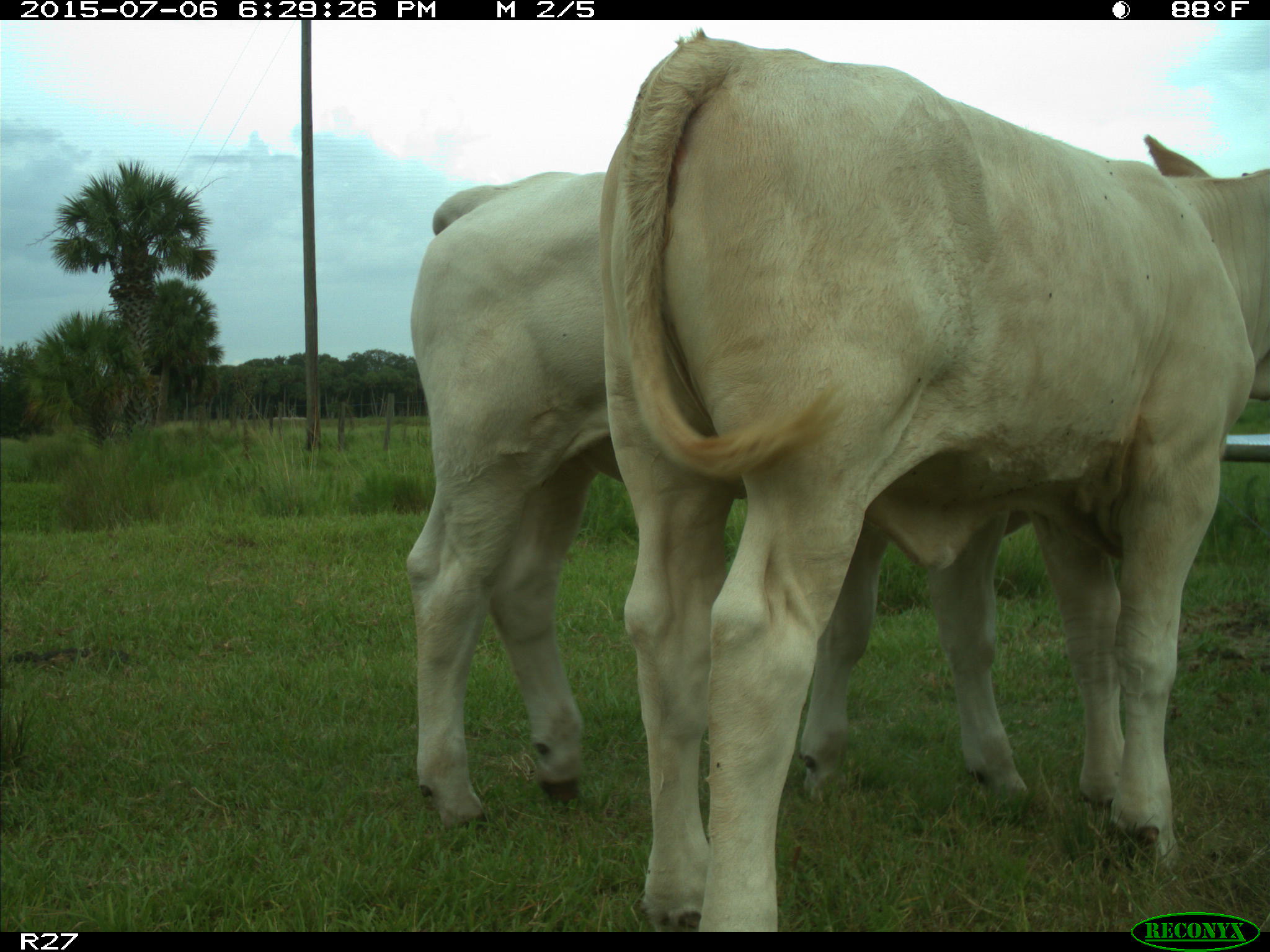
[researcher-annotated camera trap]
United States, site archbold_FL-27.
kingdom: Animalia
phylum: Chordata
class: Mammalia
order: Artiodactyla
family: Bovidae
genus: Bos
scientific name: Bos taurus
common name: domestic cow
Bos taurus (domestic cow).